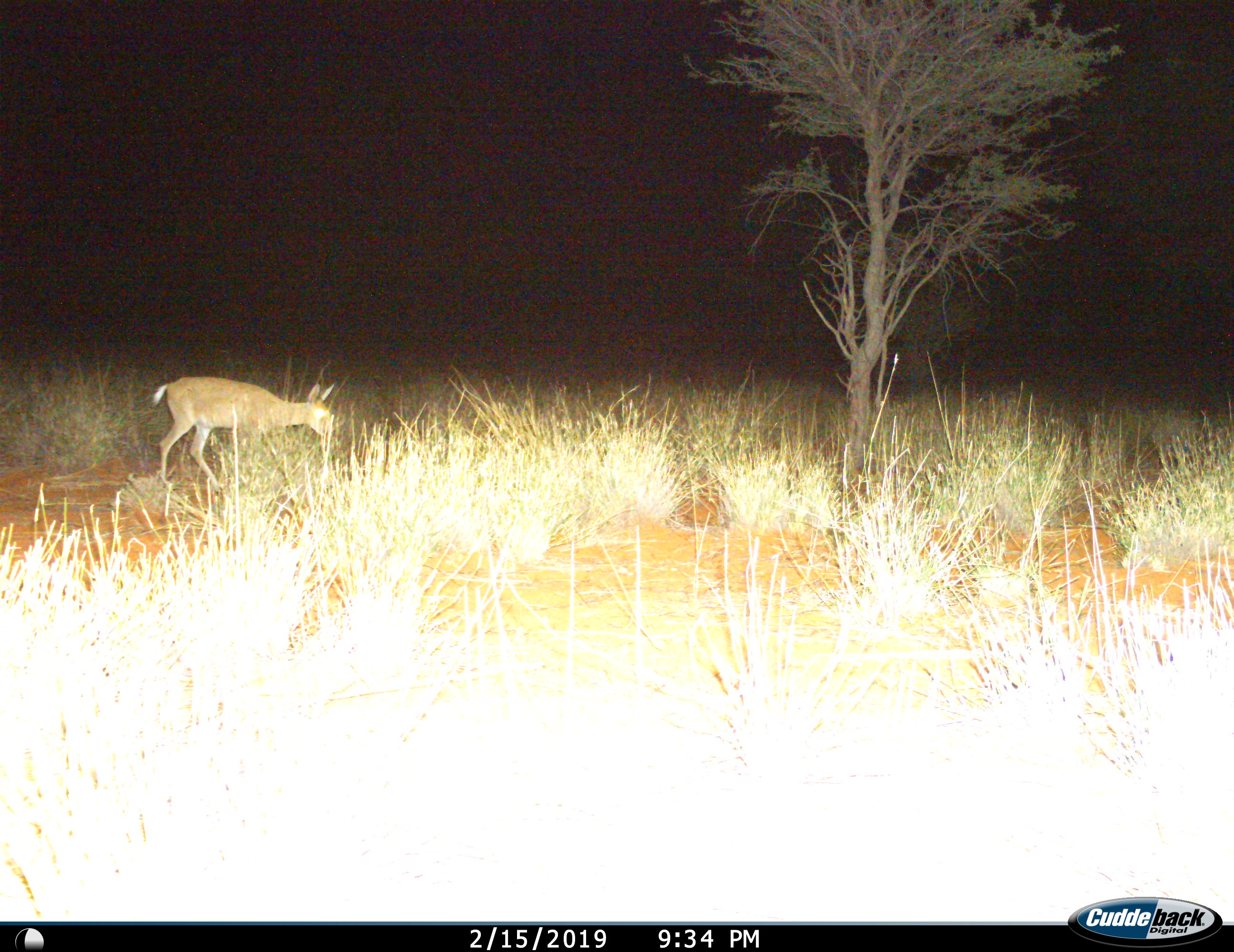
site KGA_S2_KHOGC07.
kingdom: Animalia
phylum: Chordata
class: Mammalia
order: Artiodactyla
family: Bovidae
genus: Sylvicapra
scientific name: Sylvicapra grimmia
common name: common duiker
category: duikercommongrey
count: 1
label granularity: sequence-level